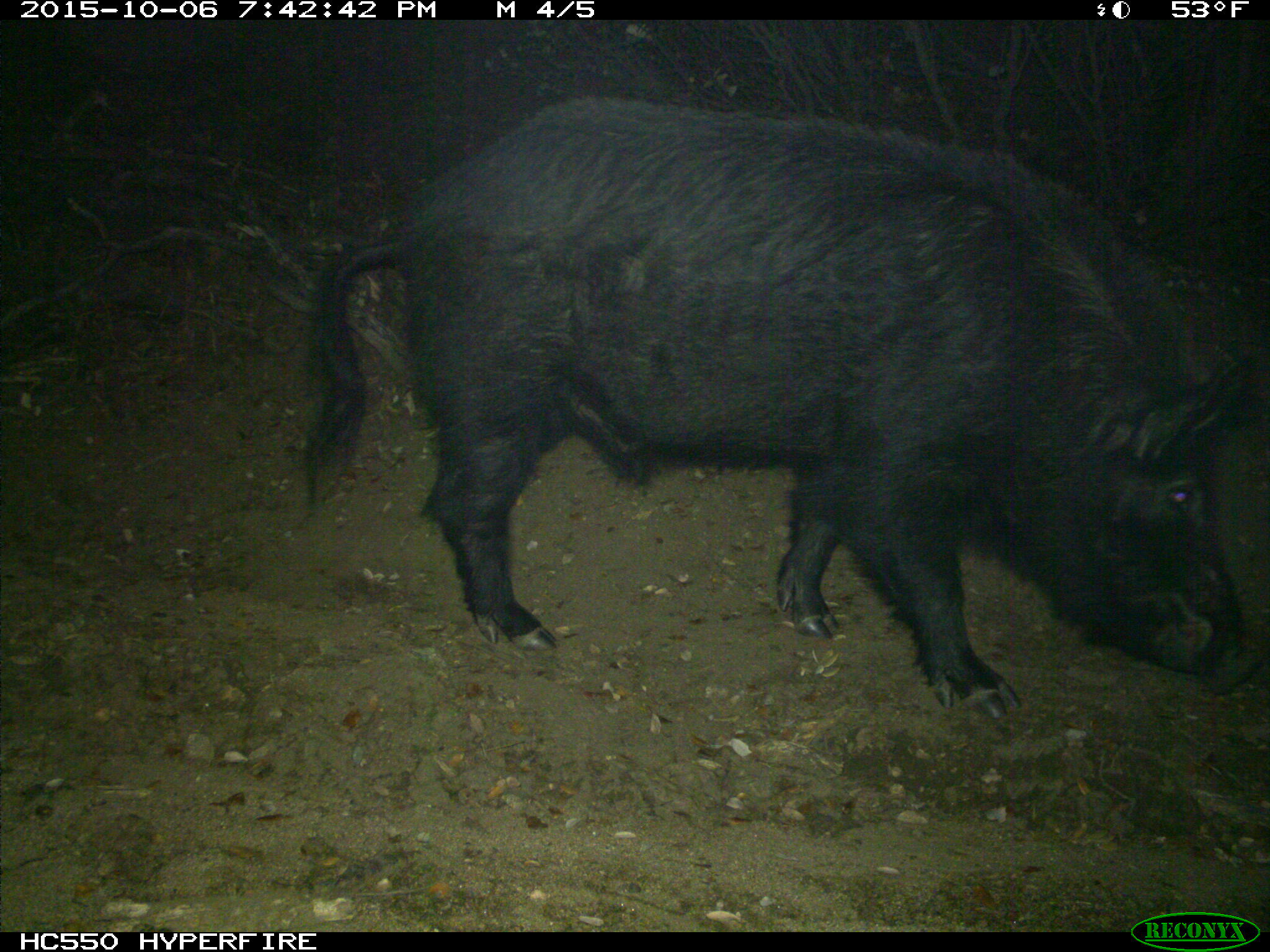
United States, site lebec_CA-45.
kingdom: Animalia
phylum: Chordata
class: Mammalia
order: Artiodactyla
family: Suidae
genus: Sus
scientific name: Sus scrofa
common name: wild boar